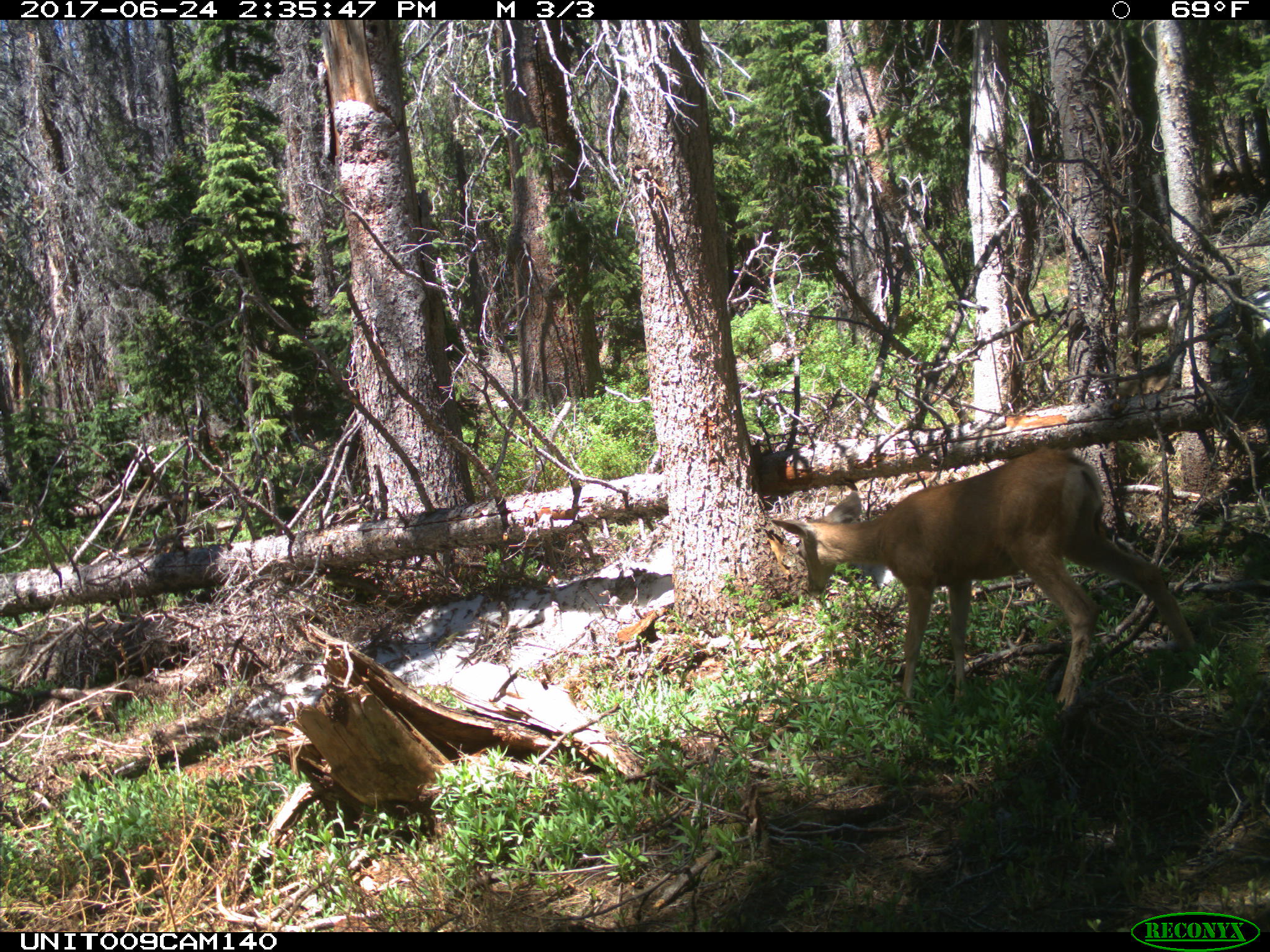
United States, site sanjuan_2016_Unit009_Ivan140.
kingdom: Animalia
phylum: Chordata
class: Mammalia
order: Artiodactyla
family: Cervidae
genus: Odocoileus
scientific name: Odocoileus hemionus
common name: mule deer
Odocoileus hemionus (mule deer).